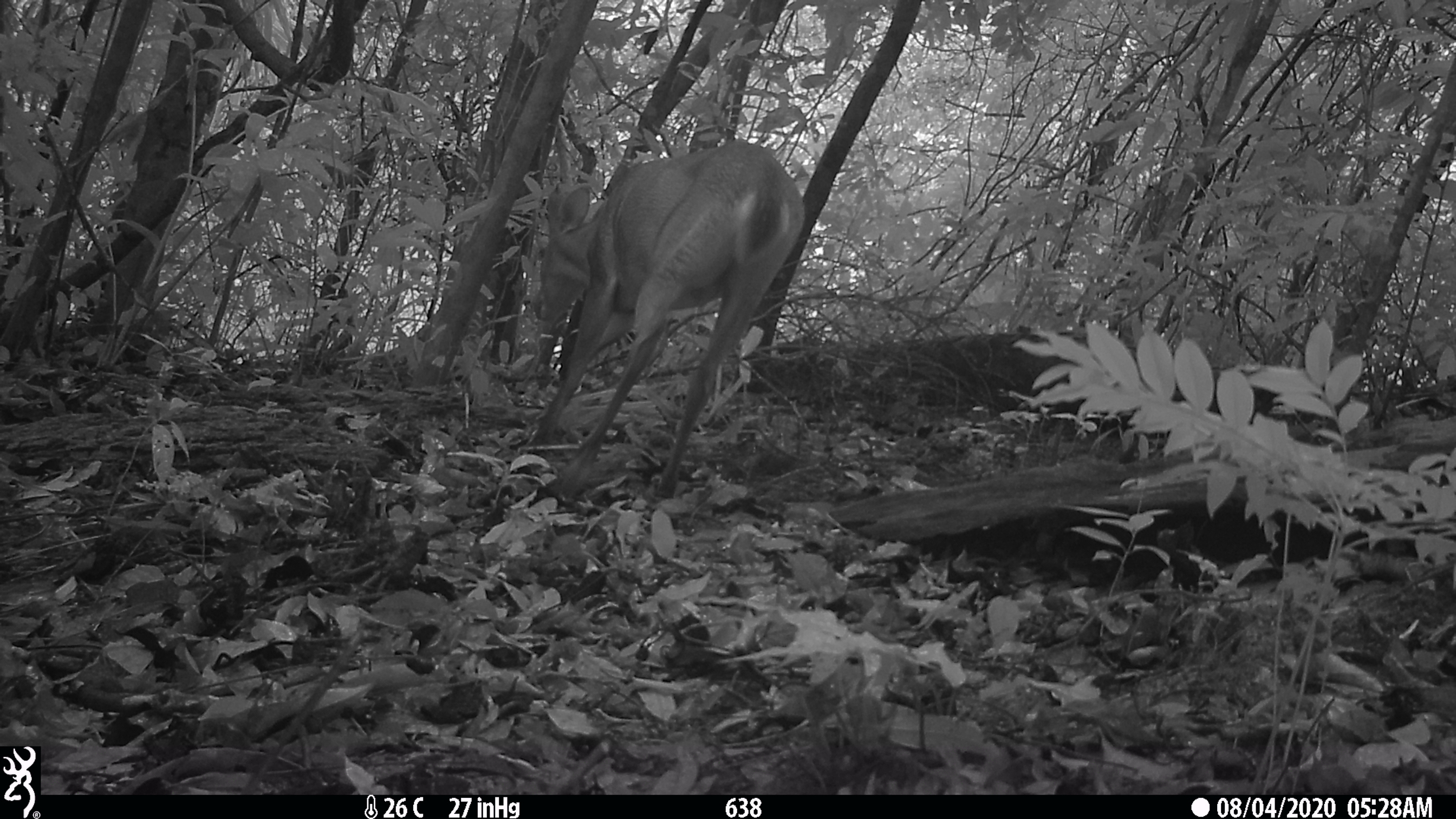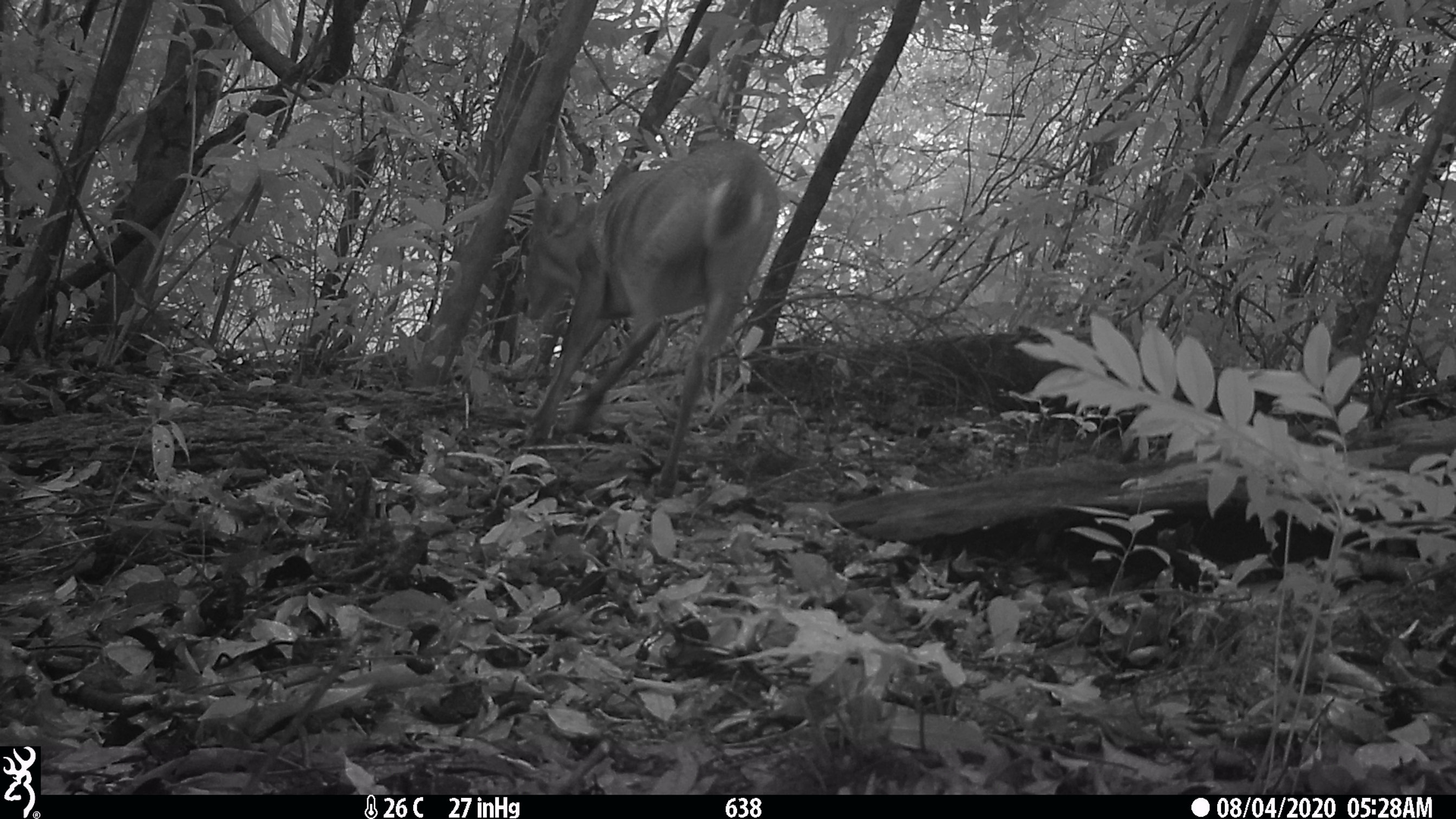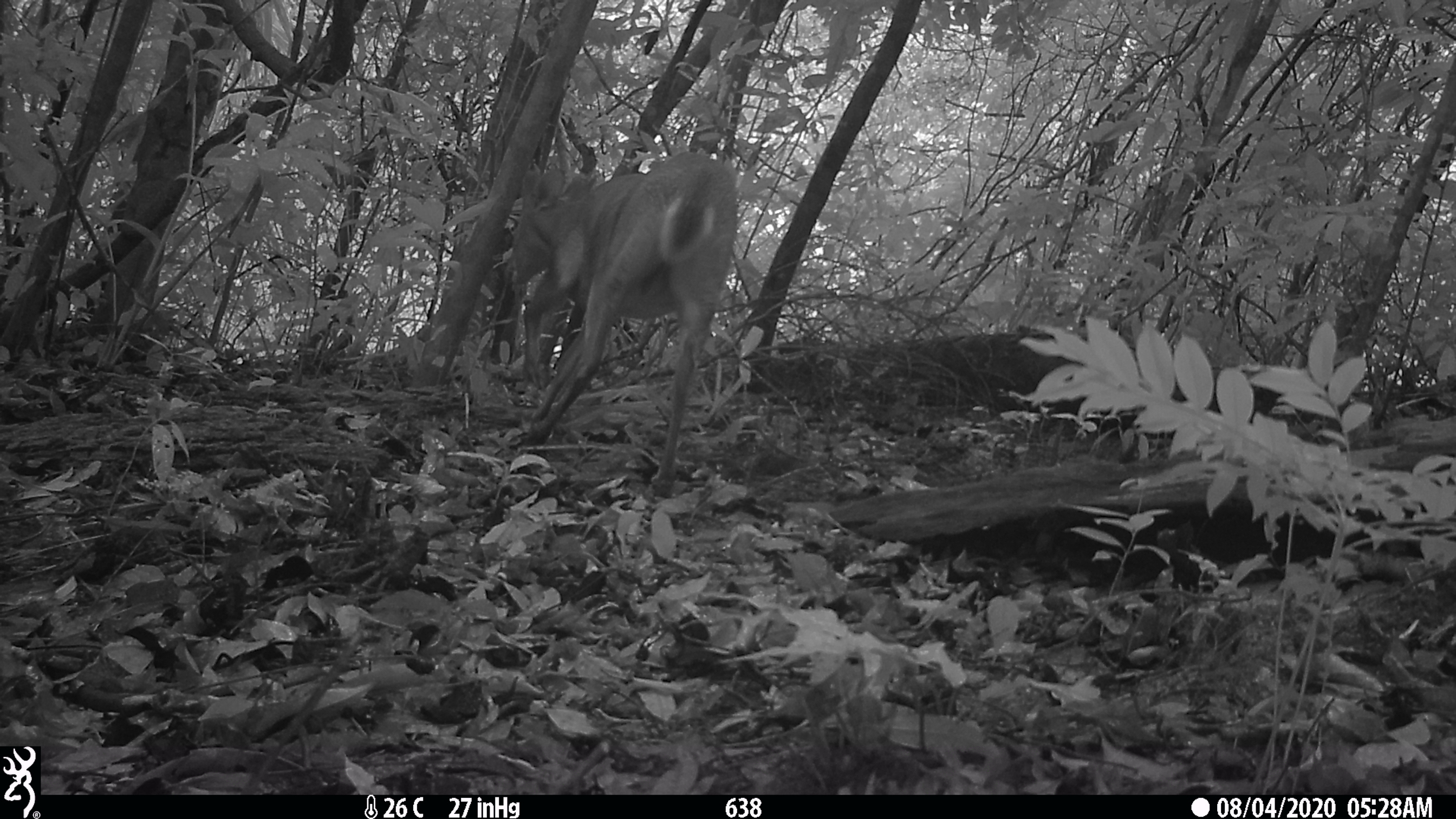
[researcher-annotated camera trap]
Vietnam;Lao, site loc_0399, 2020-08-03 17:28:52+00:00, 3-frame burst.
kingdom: Animalia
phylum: Chordata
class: Mammalia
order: Artiodactyla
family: Cervidae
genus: Muntiacus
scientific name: Muntiacus vuquangensis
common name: large-antlered muntjac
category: large antlered muntjac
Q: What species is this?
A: Large antlered muntjac (large-antlered muntjac) (Muntiacus vuquangensis).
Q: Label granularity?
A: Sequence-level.